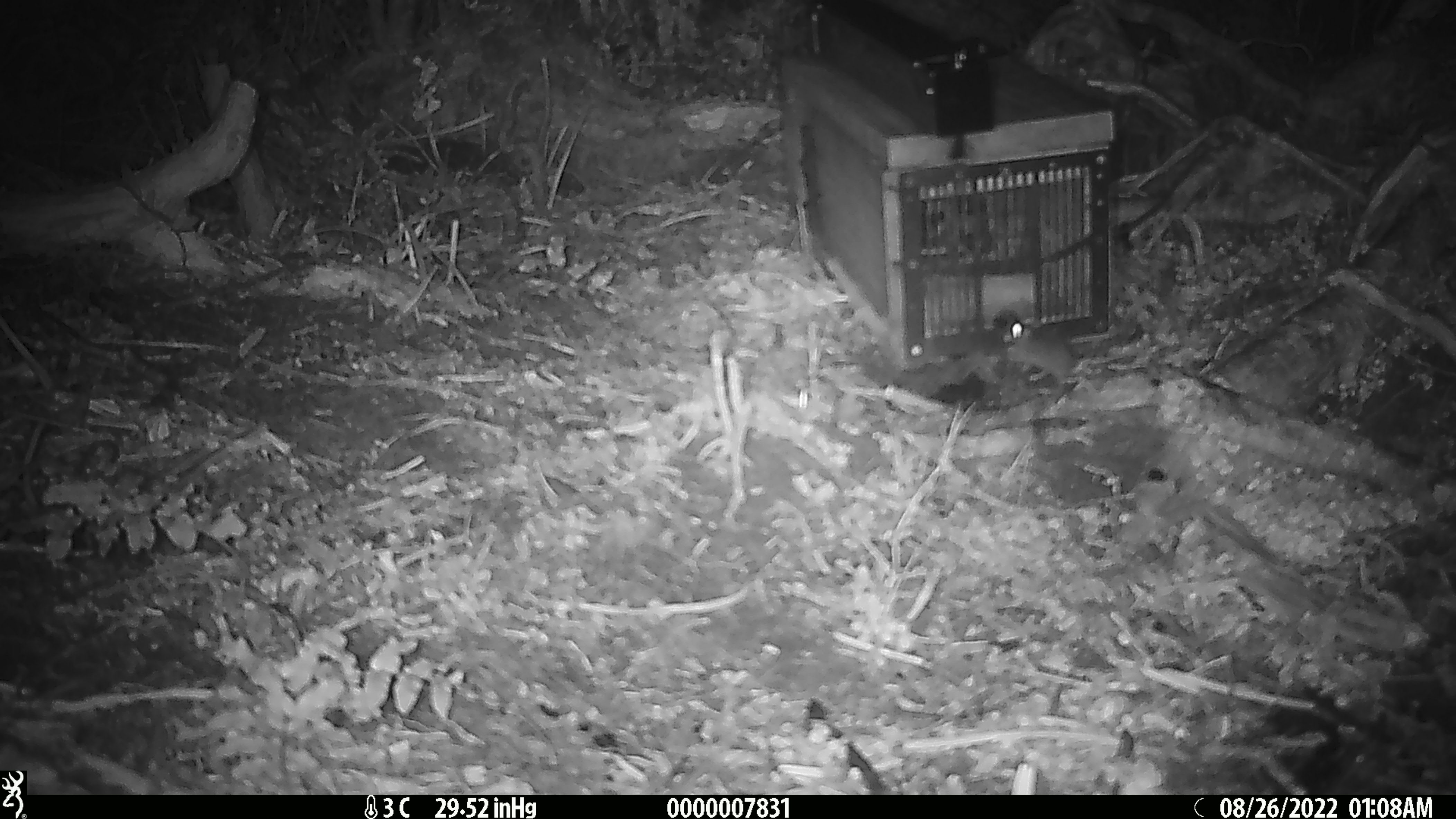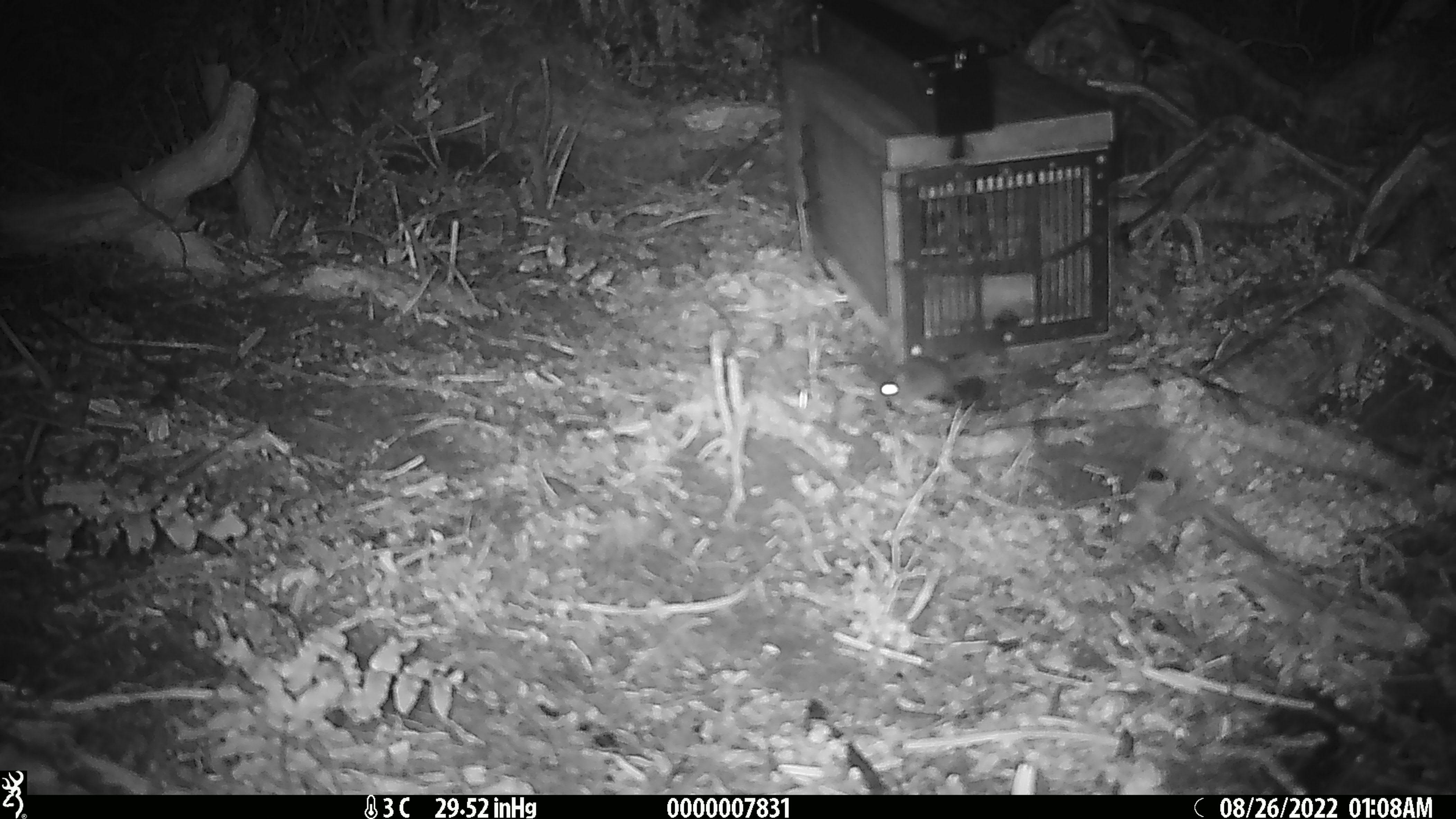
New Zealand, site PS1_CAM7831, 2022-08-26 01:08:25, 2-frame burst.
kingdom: Animalia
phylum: Chordata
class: Mammalia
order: Rodentia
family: Muridae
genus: Mus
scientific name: Mus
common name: mouse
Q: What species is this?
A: Mouse (Mus).